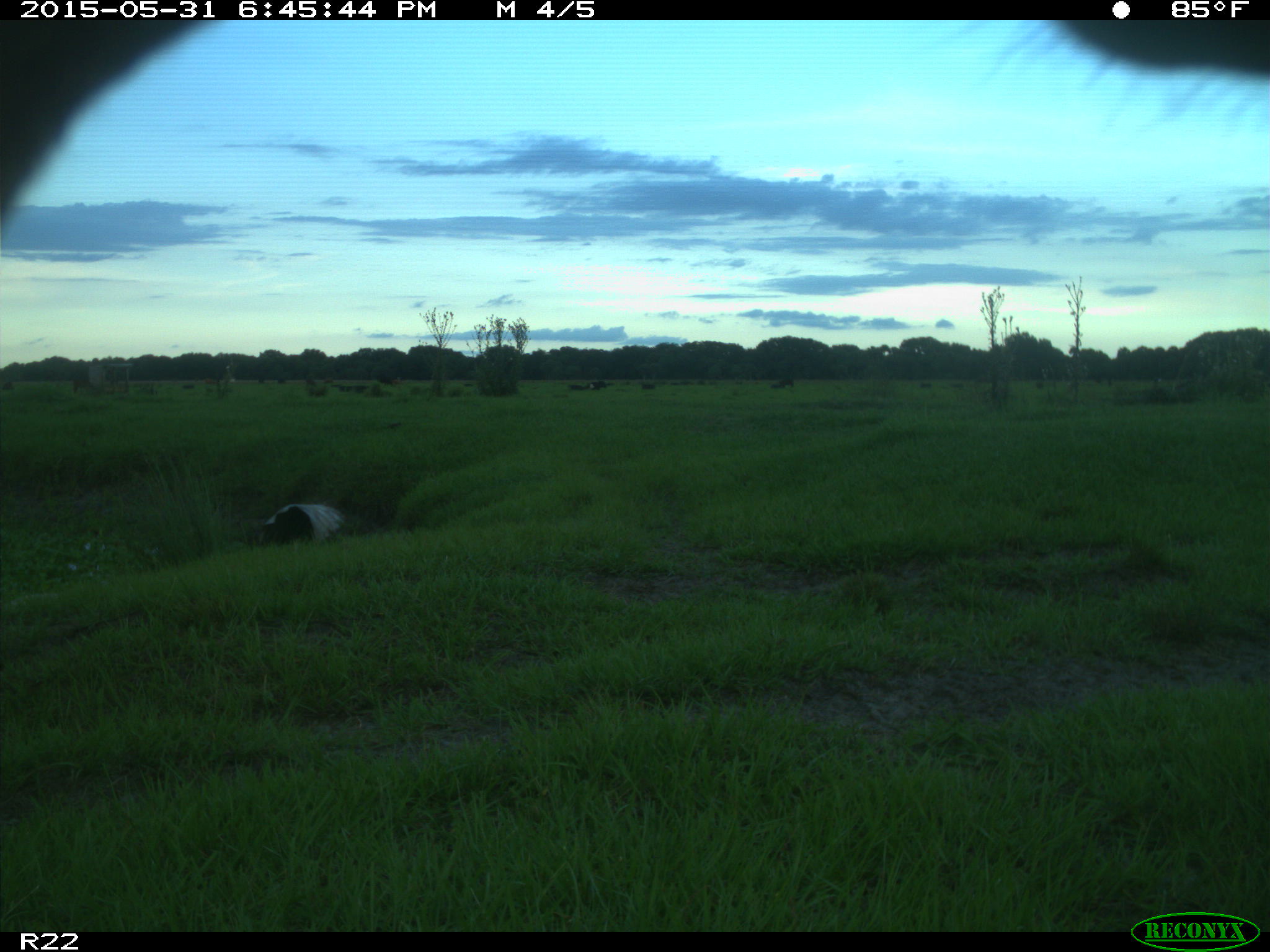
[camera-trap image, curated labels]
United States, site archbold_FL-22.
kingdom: Animalia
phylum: Chordata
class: Mammalia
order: Artiodactyla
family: Bovidae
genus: Bos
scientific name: Bos taurus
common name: domestic cow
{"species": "Bos taurus (domestic cow)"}